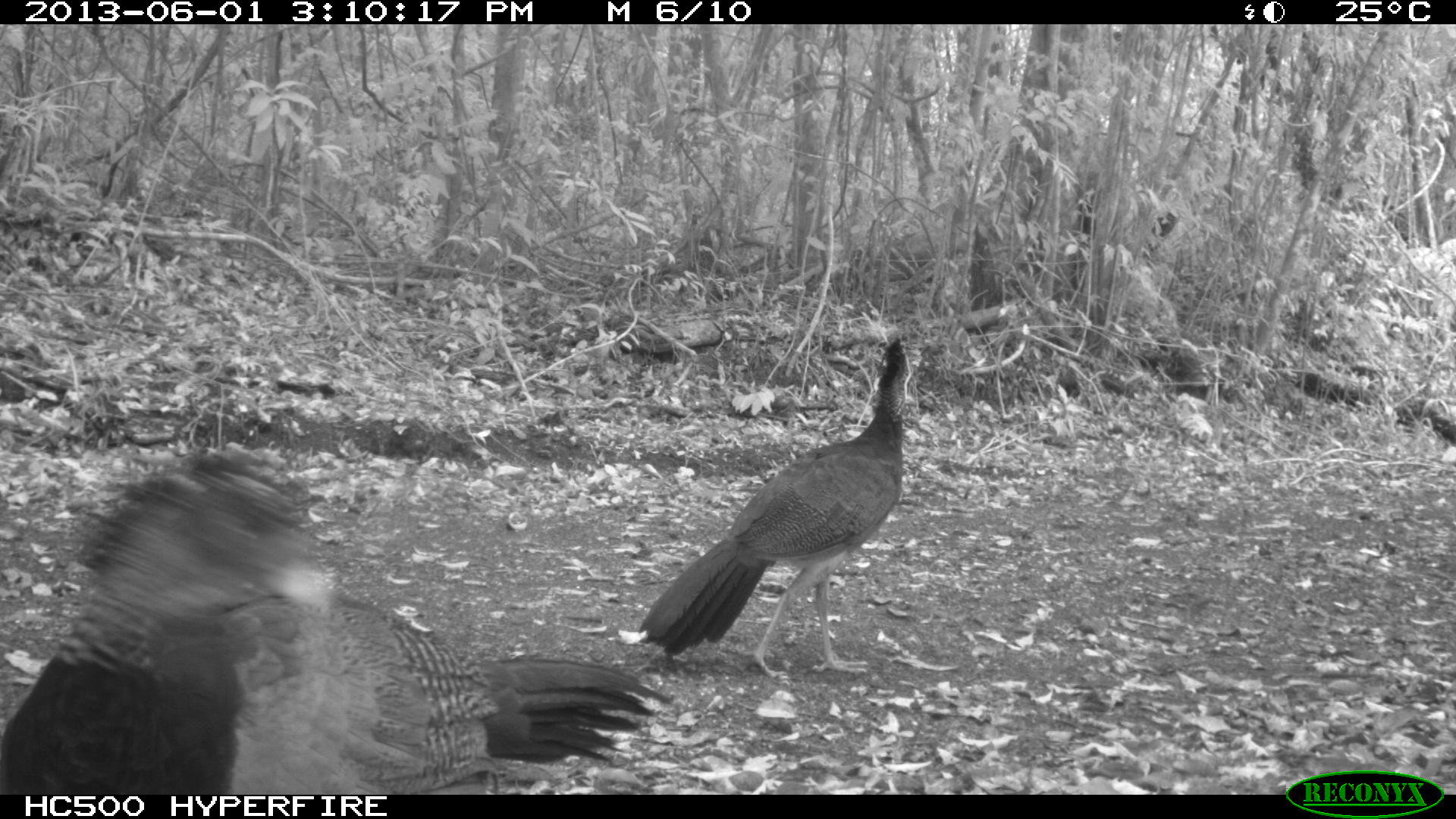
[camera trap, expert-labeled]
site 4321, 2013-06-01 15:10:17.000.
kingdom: Animalia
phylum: Chordata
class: Aves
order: Galliformes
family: Cracidae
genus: Crax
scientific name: Crax rubra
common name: great curassow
Crax rubra (great curassow), count 2.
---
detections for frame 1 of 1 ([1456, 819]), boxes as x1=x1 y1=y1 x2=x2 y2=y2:
crax rubra: x1=0 y1=438 x2=673 y2=794; x1=634 y1=331 x2=914 y2=684